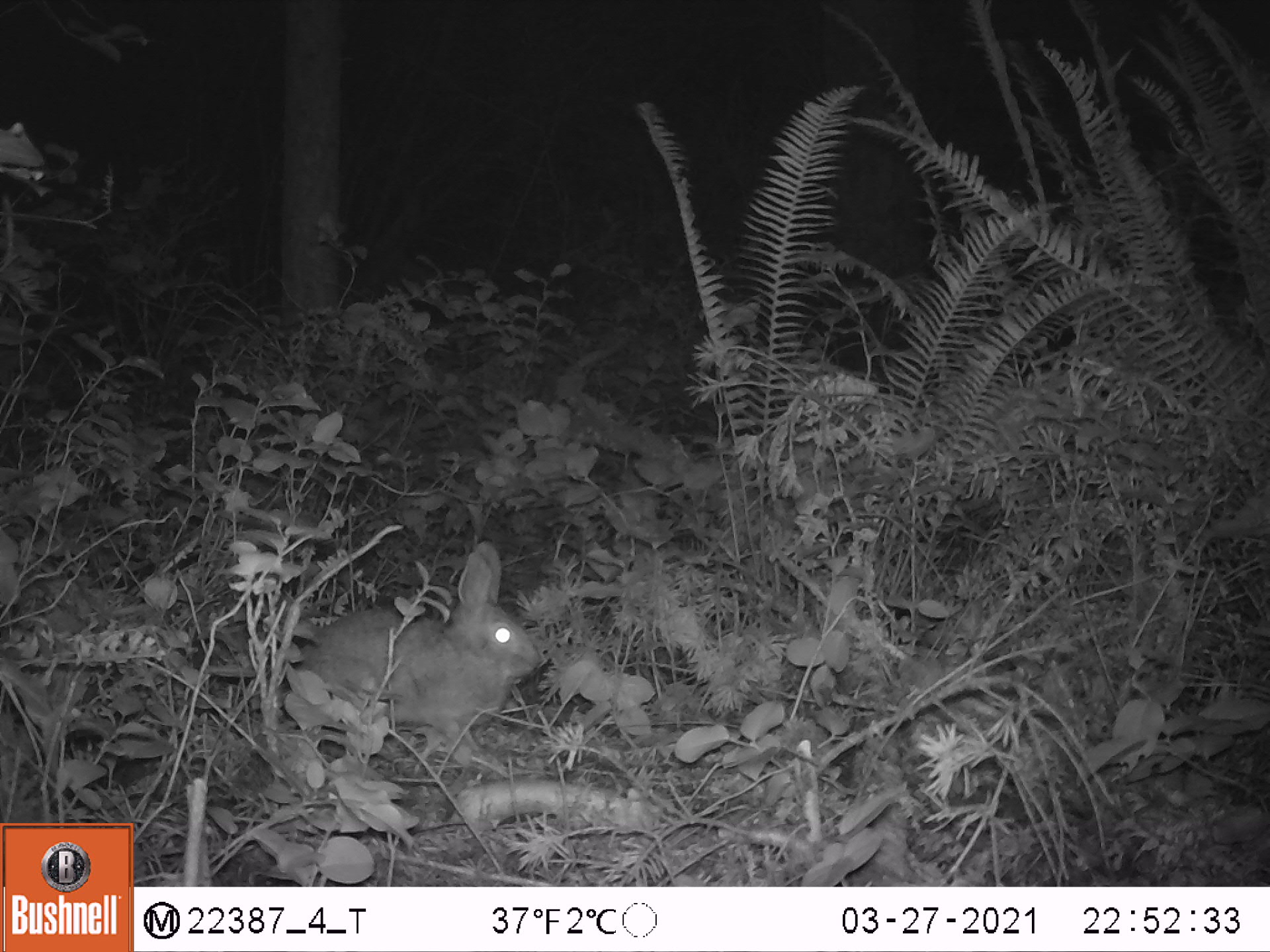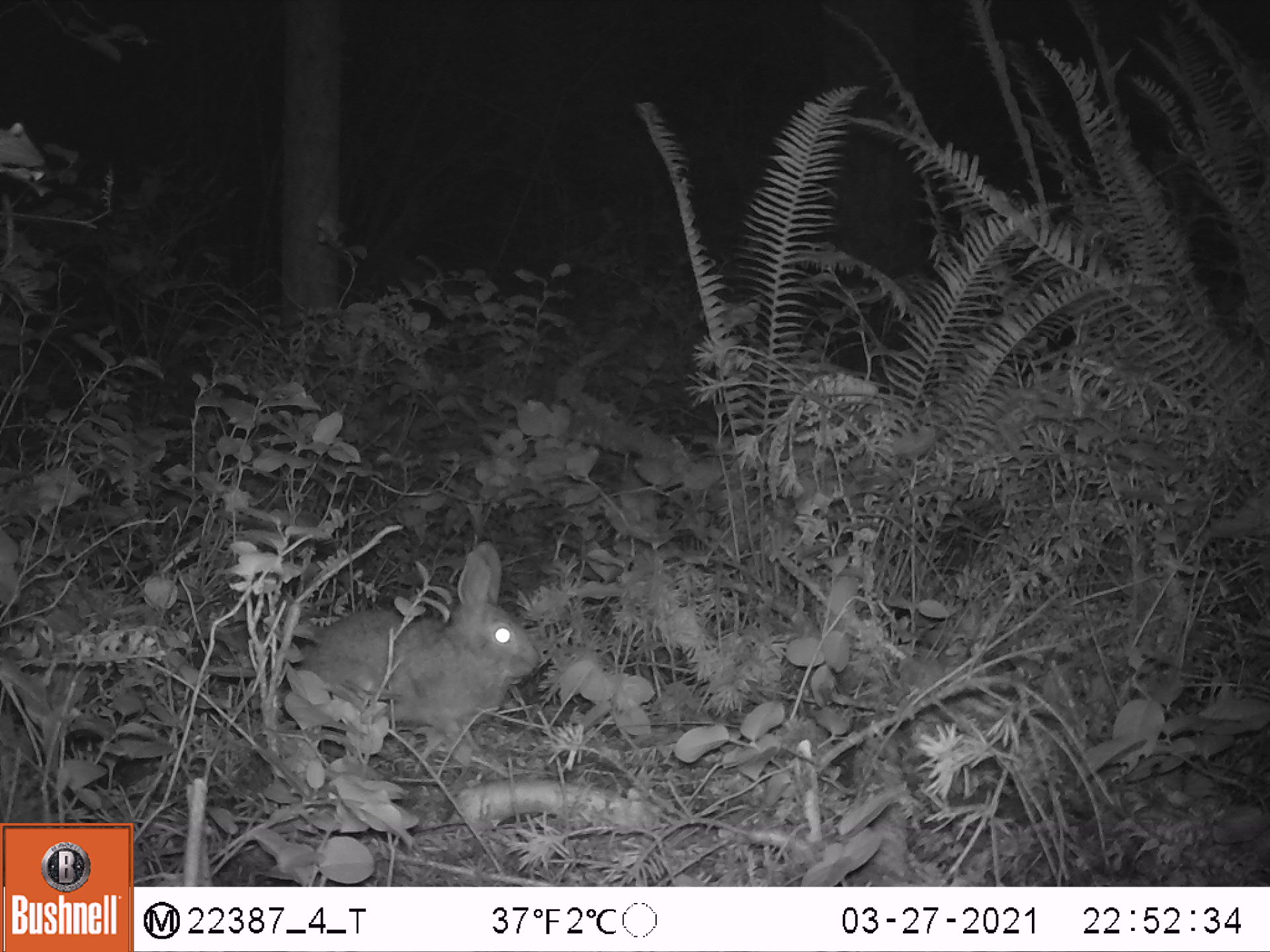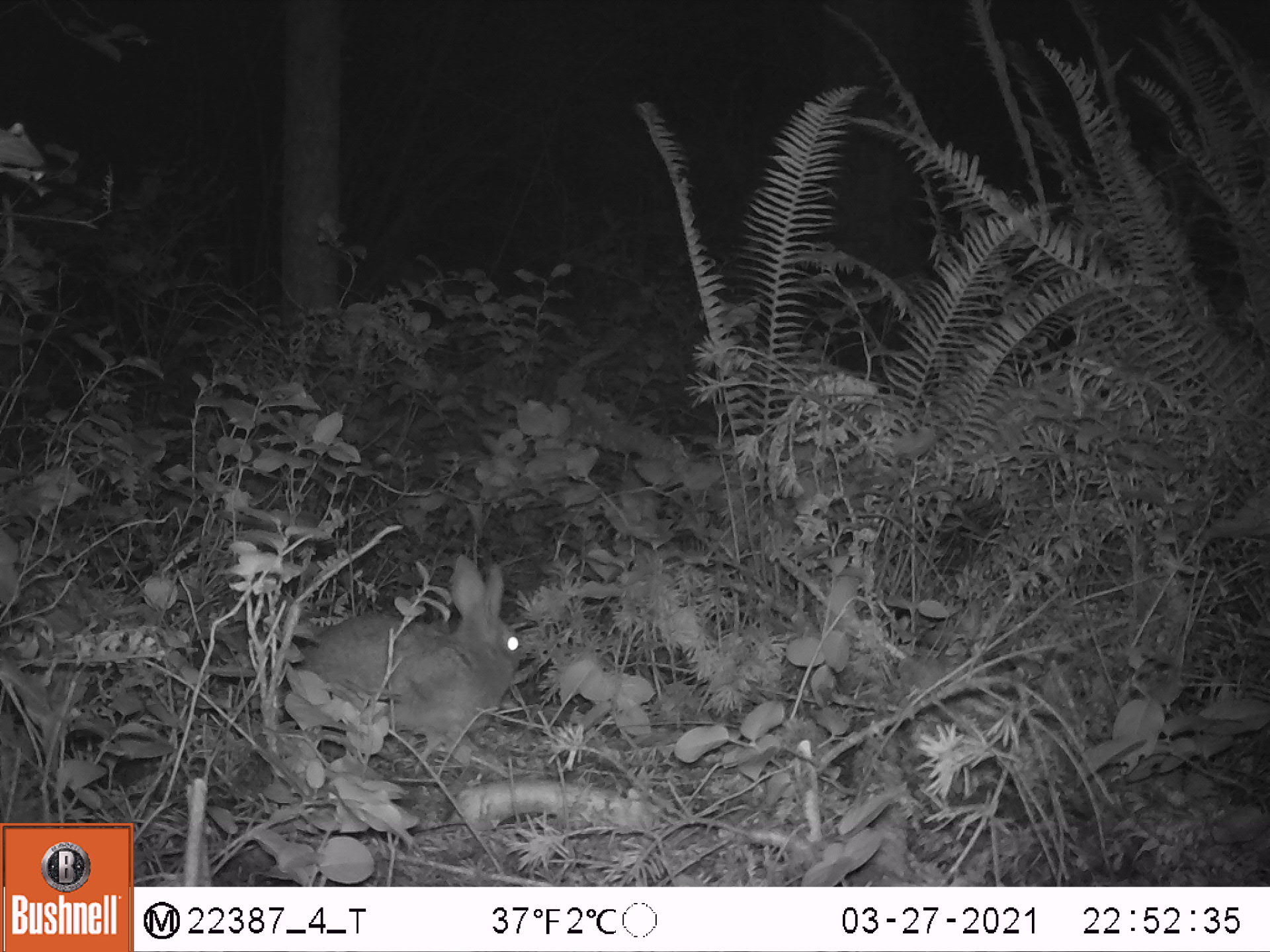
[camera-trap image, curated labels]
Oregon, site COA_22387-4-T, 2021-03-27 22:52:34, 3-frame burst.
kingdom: Animalia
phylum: Chordata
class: Mammalia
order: Lagomorpha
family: Leporidae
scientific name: Leporidae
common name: hares and rabbits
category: leporidae family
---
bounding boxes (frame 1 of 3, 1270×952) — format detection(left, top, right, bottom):
leporidae family: detection(291, 533, 551, 766)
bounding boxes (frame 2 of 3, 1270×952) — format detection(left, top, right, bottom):
leporidae family: detection(287, 537, 554, 762)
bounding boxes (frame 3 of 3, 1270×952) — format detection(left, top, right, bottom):
leporidae family: detection(281, 548, 538, 775)